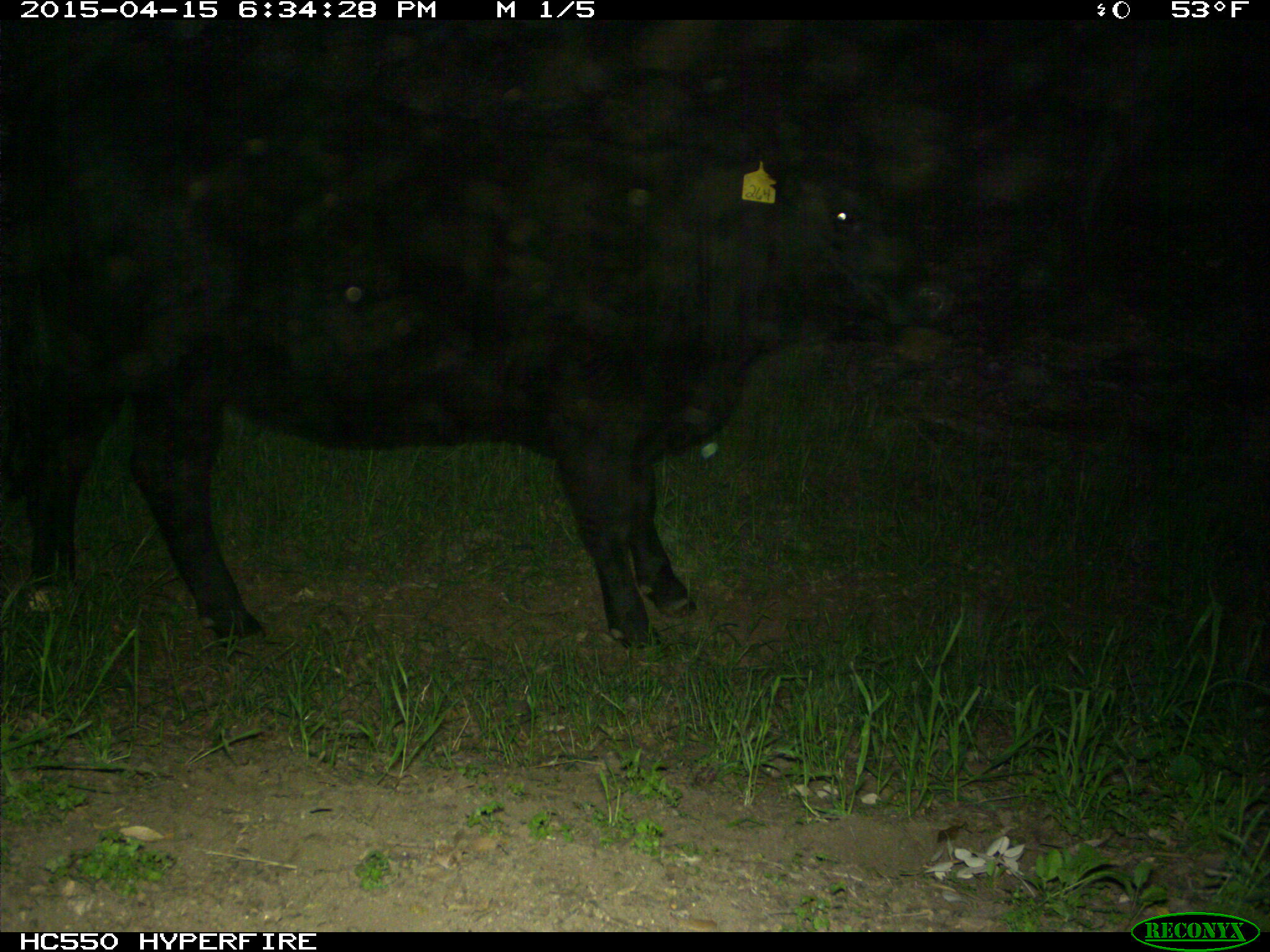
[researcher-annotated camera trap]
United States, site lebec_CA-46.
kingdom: Animalia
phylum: Chordata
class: Mammalia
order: Artiodactyla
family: Bovidae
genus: Bos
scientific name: Bos taurus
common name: domestic cow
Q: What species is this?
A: Bos taurus (domestic cow).